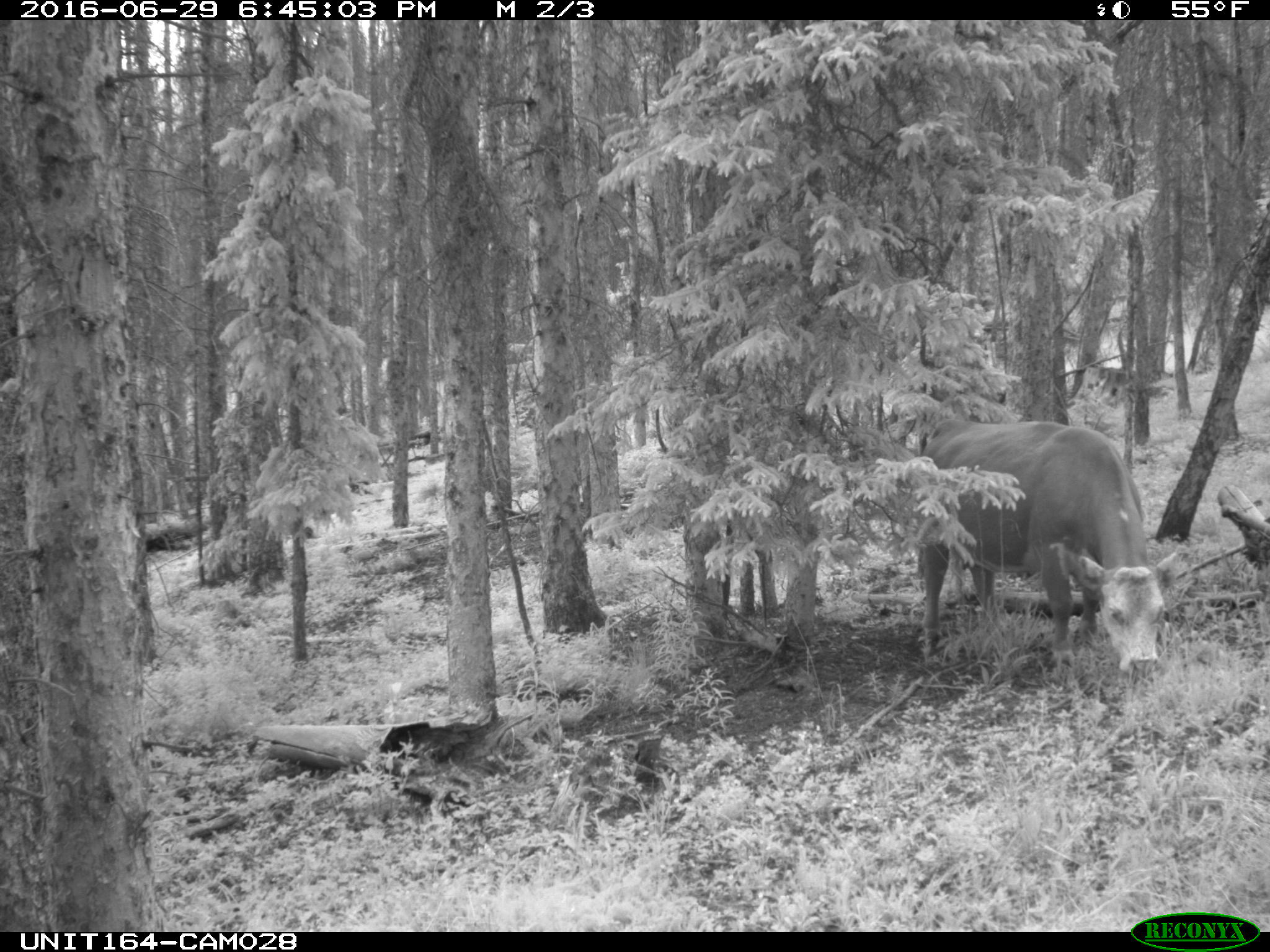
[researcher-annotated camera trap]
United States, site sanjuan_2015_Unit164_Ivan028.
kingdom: Animalia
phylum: Chordata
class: Mammalia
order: Artiodactyla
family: Bovidae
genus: Bos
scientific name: Bos taurus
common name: domestic cow